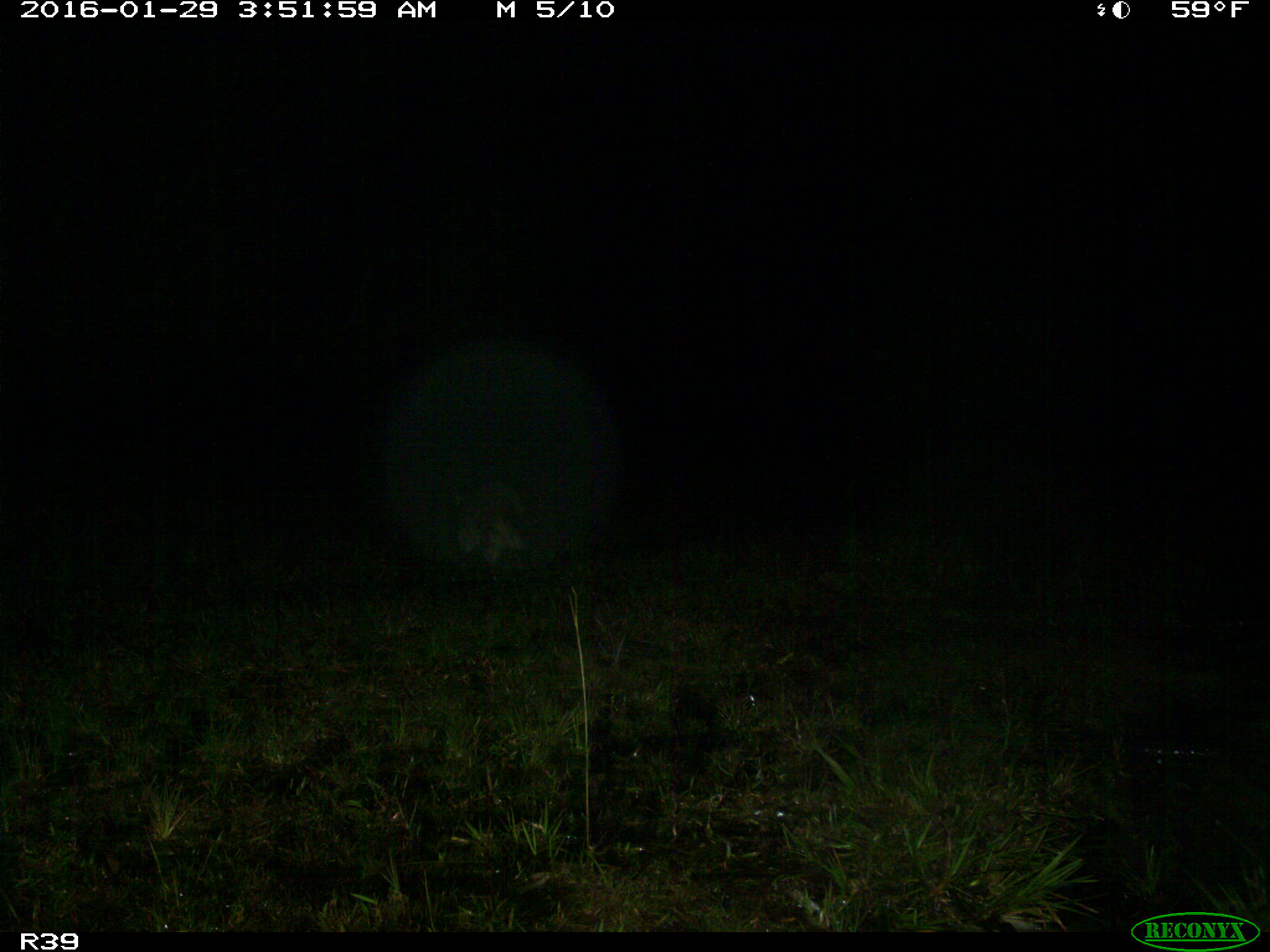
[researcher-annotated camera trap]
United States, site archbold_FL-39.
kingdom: Animalia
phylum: Chordata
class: Mammalia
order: Carnivora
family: Procyonidae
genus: Procyon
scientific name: Procyon lotor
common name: common raccoon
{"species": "Procyon lotor (common raccoon)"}